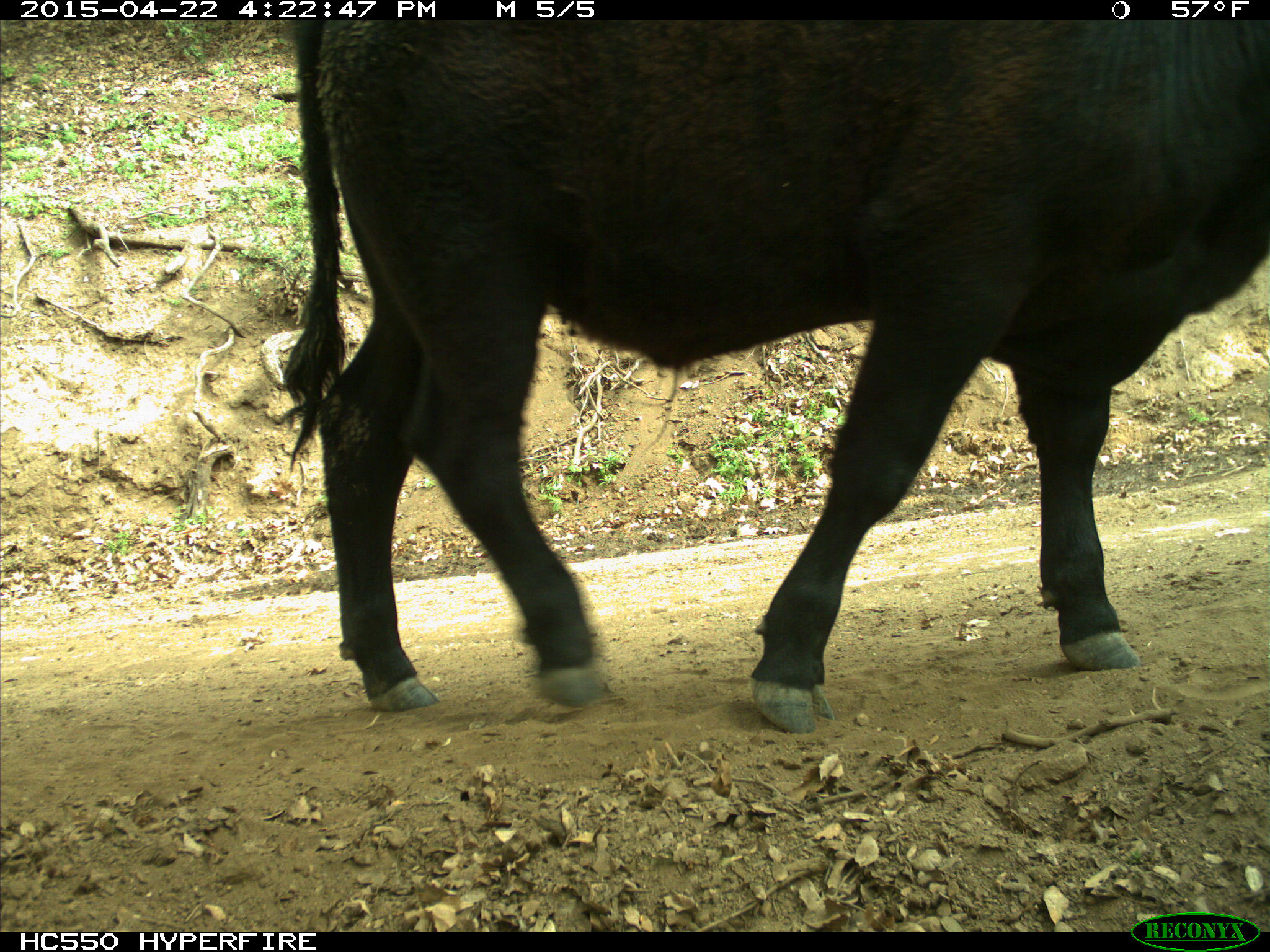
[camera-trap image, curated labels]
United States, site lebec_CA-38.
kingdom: Animalia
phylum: Chordata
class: Mammalia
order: Artiodactyla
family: Bovidae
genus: Bos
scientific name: Bos taurus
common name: domestic cow